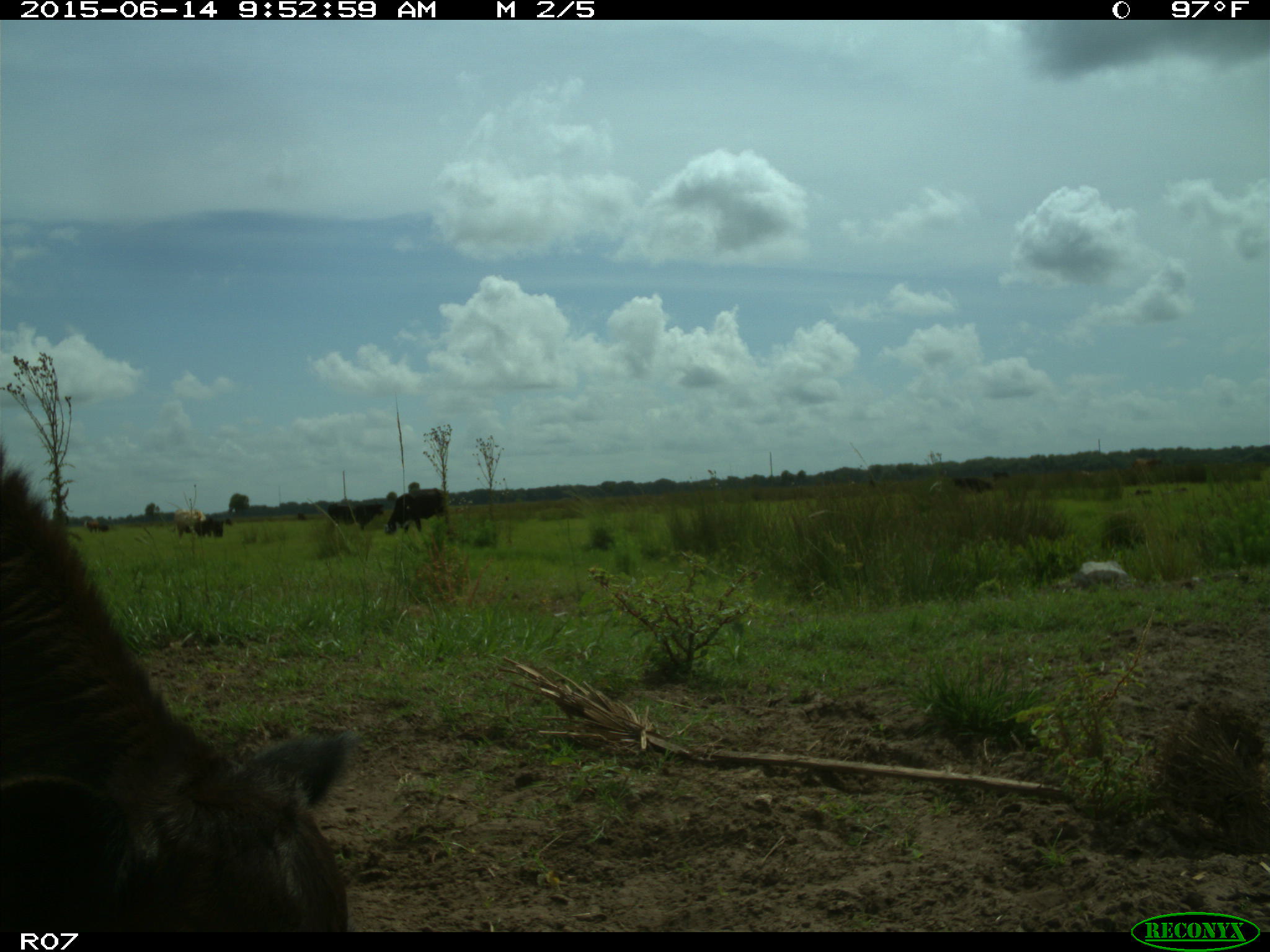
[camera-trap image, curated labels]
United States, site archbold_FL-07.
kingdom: Animalia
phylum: Chordata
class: Mammalia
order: Artiodactyla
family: Bovidae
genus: Bos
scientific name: Bos taurus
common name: domestic cow